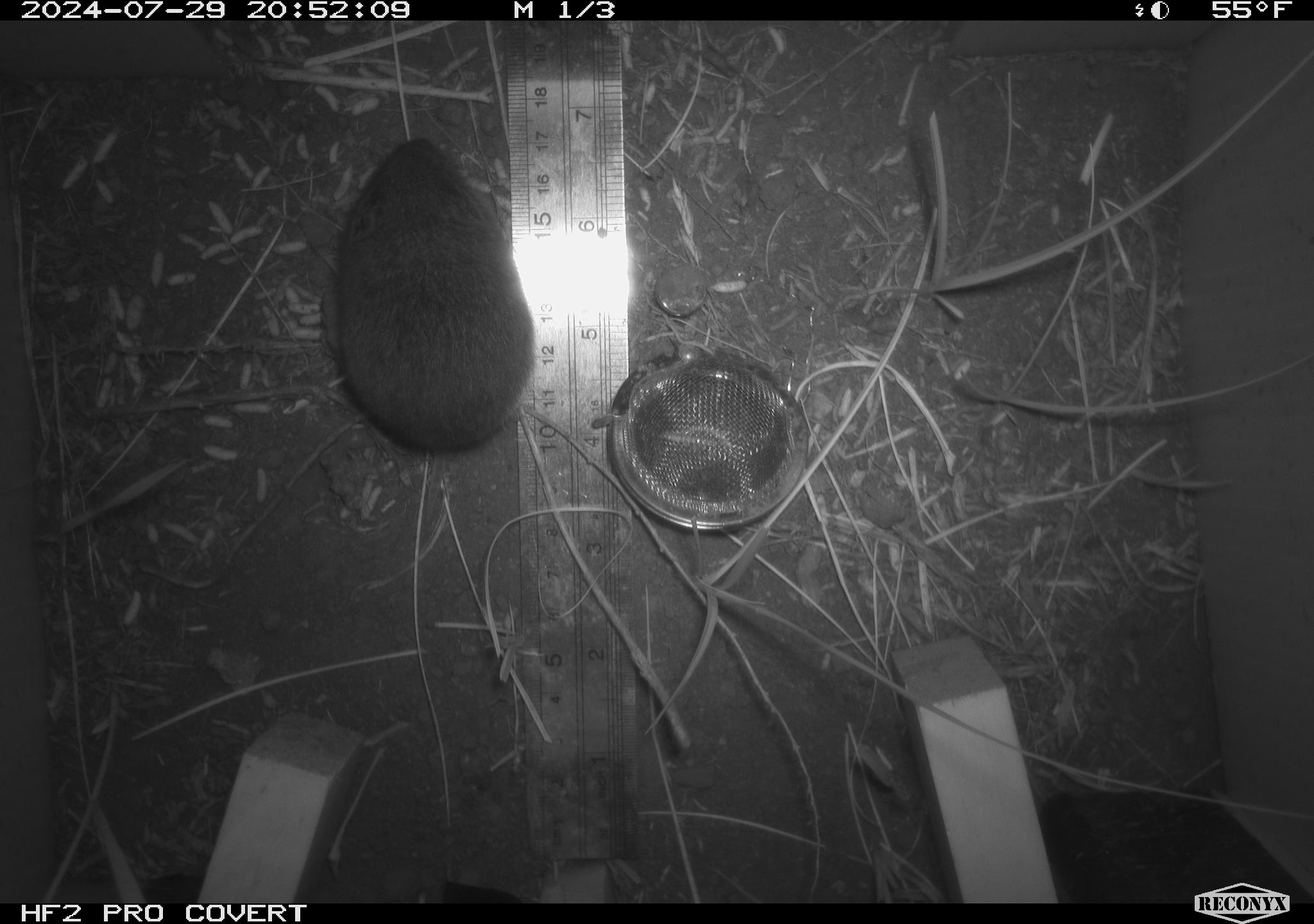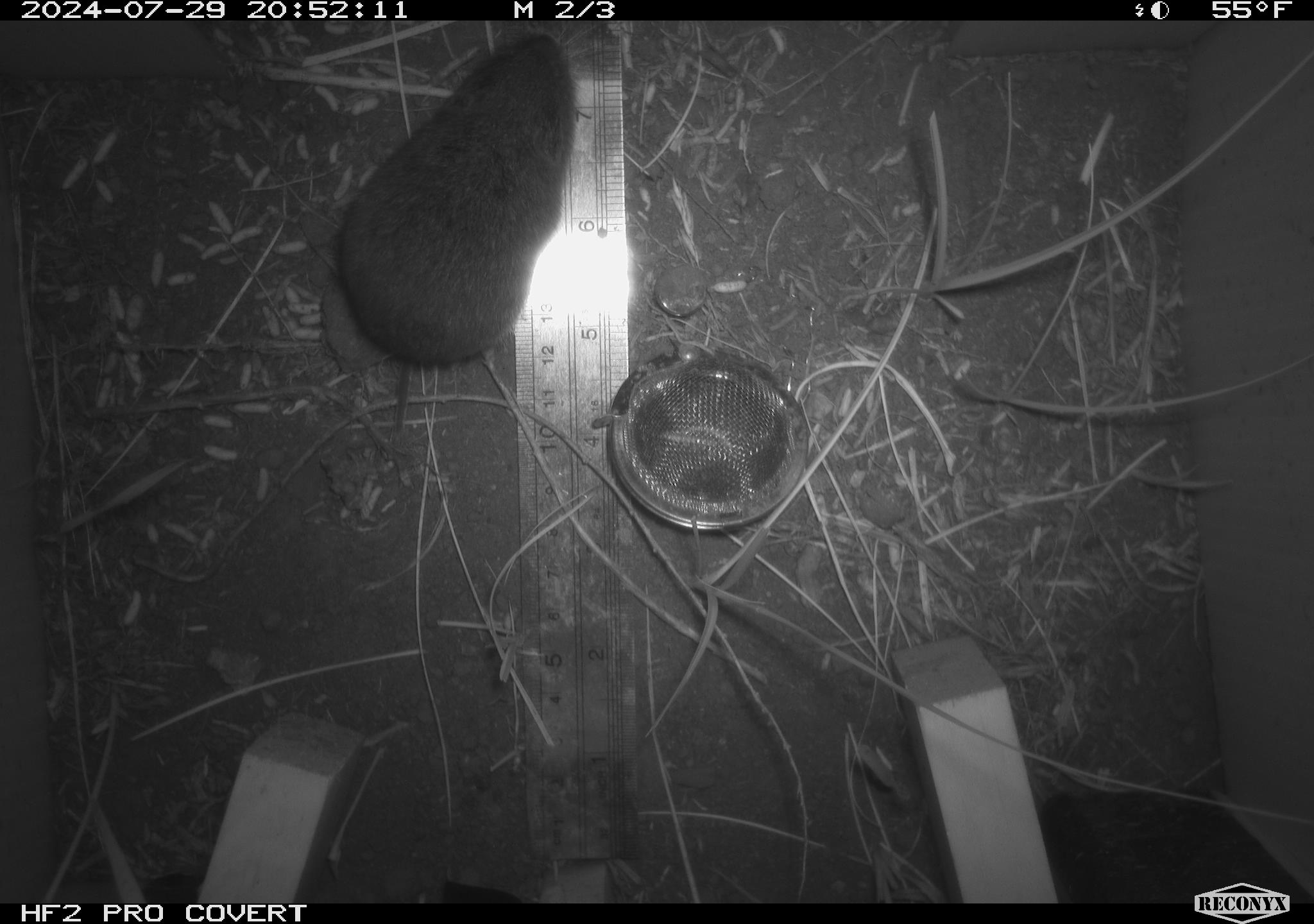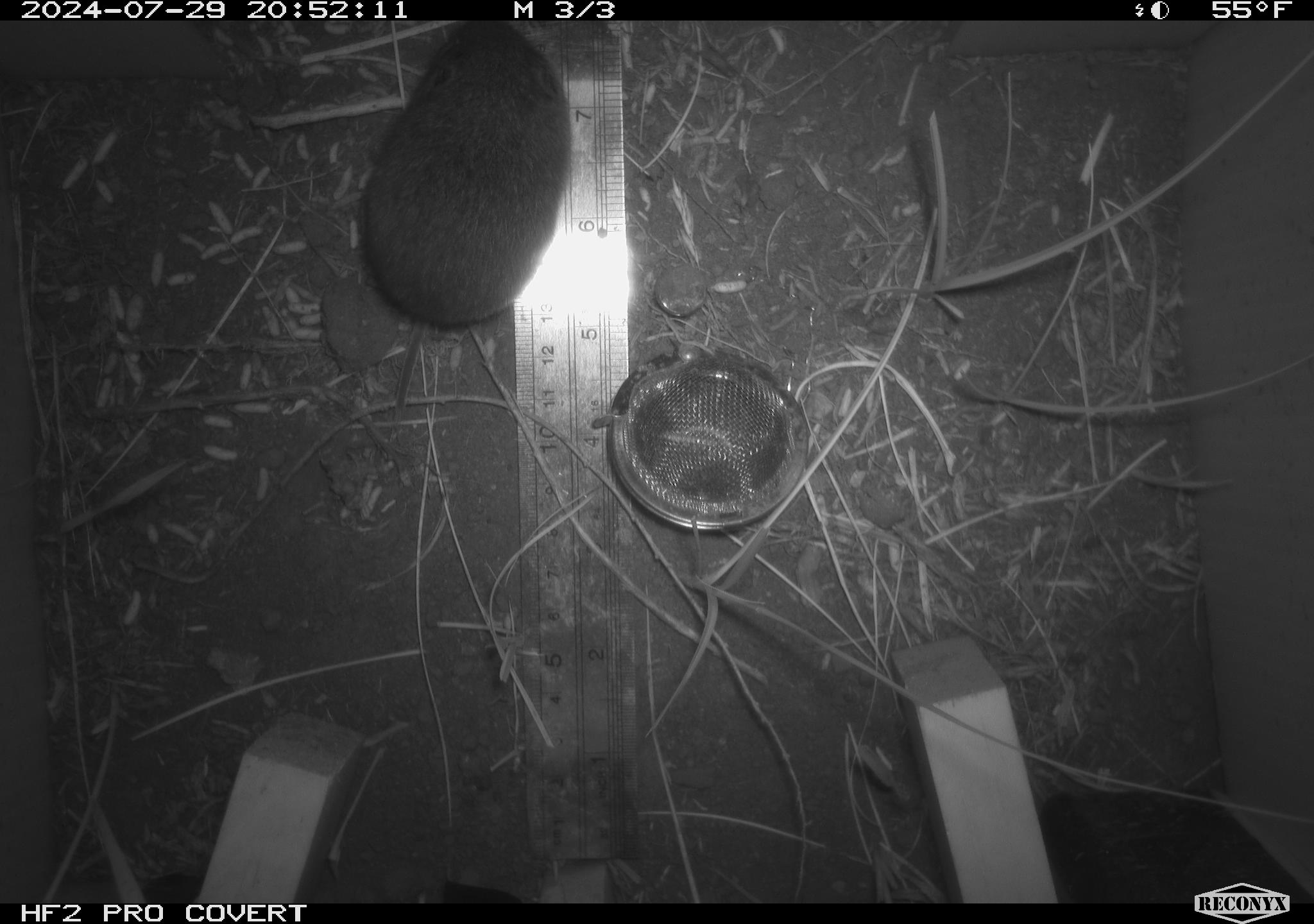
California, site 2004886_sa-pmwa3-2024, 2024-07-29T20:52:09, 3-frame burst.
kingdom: Animalia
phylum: Chordata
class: Mammalia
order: Rodentia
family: Cricetidae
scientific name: Arvicolinae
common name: voles, lemmings, and muskrats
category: arvicolinae subfamily